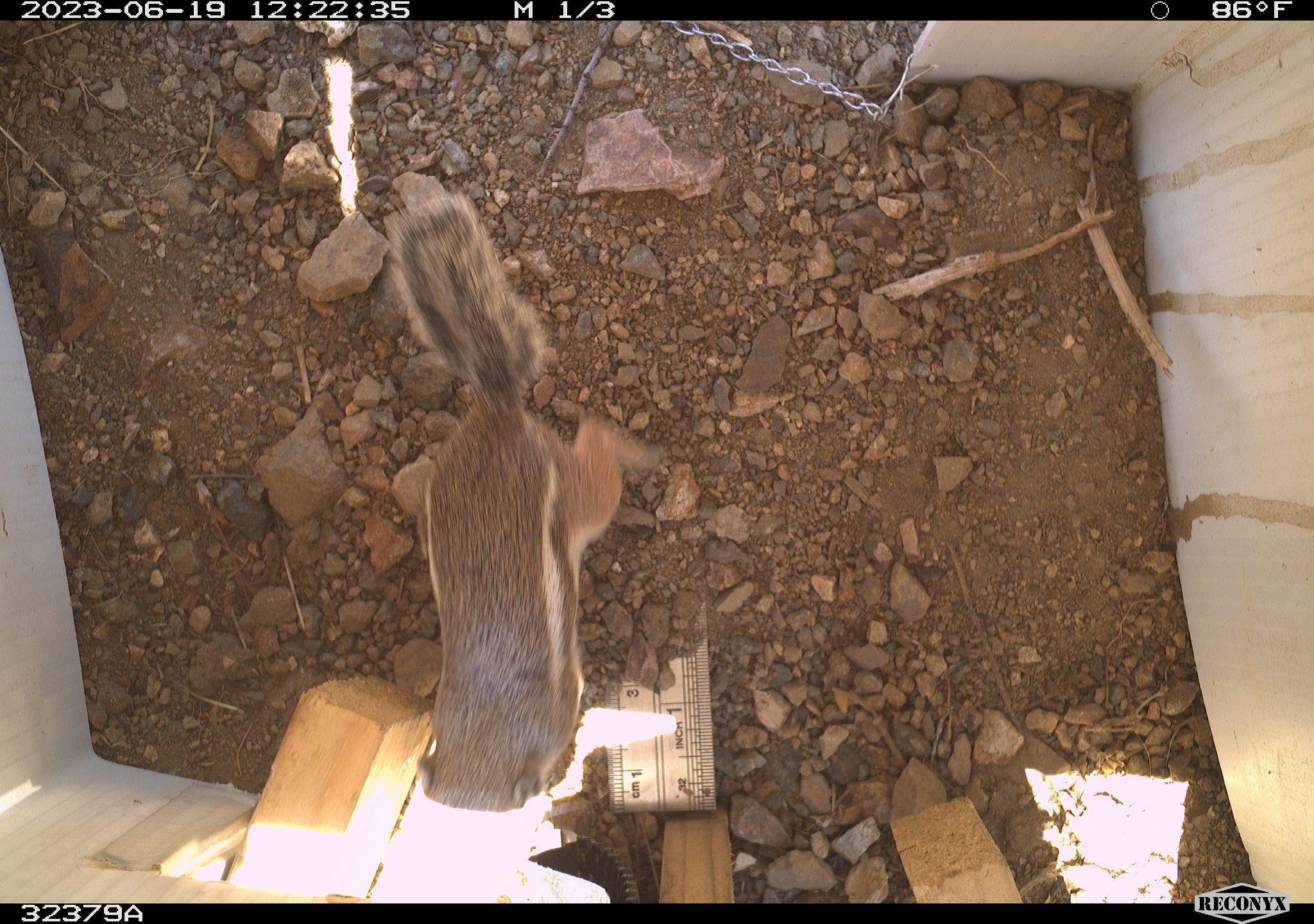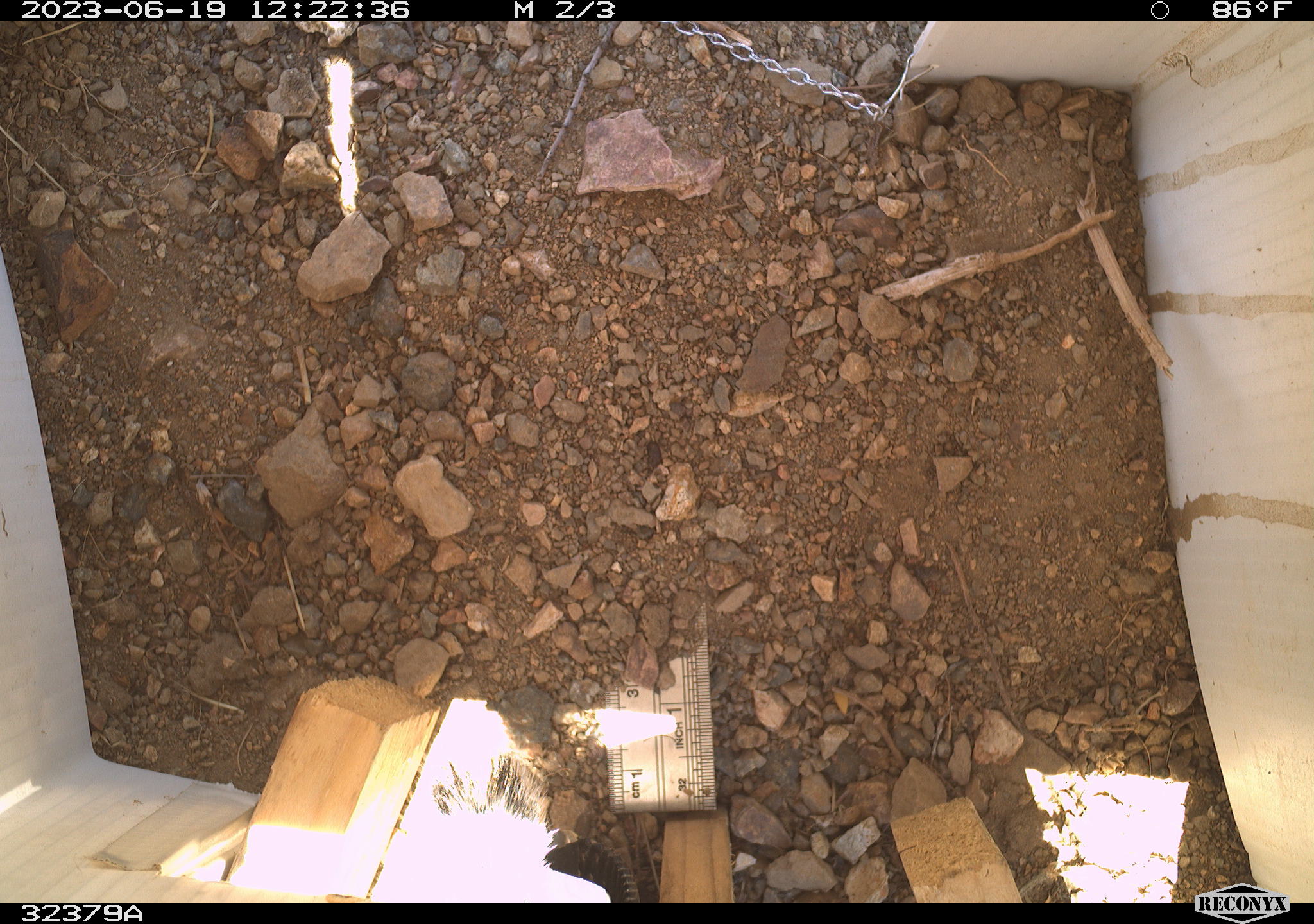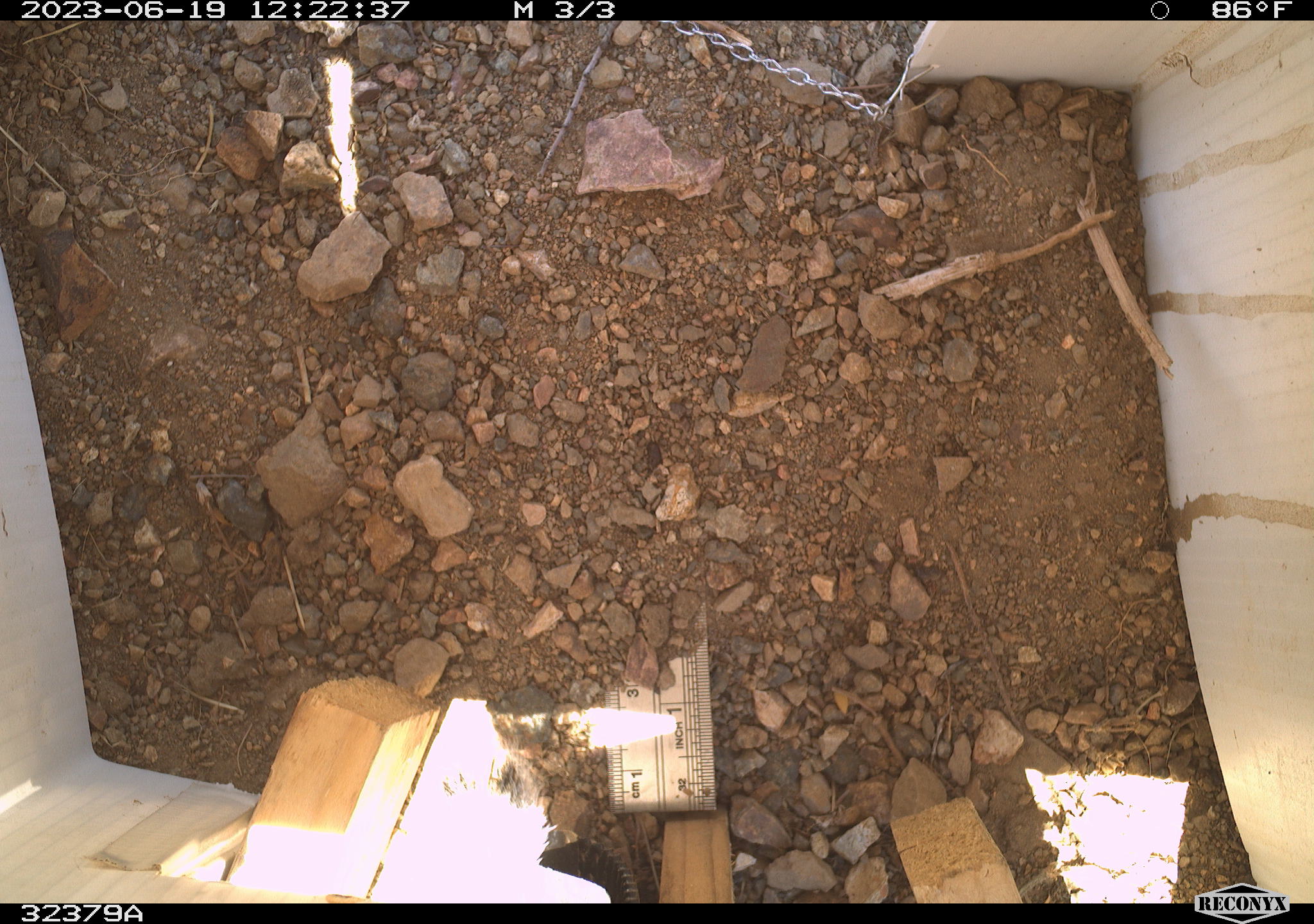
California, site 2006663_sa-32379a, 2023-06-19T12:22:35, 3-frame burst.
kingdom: Animalia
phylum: Chordata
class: Mammalia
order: Rodentia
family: Sciuridae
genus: Ammospermophilus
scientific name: Ammospermophilus leucurus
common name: white-tailed antelope squirrel